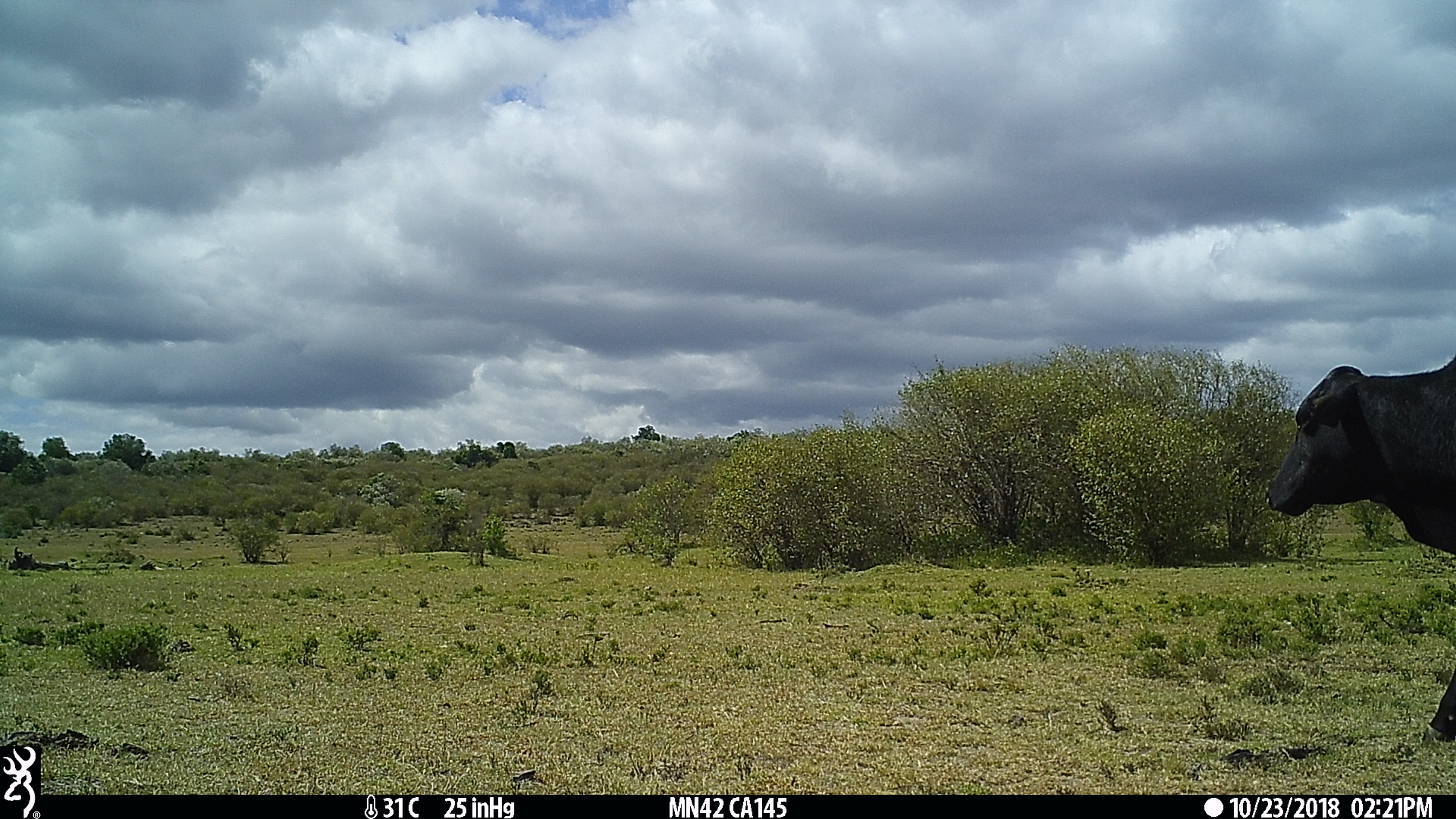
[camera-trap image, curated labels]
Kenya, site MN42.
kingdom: Animalia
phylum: Chordata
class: Mammalia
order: Artiodactyla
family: Bovidae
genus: Bos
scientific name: Bos taurus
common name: cattle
Cattle (Bos taurus).